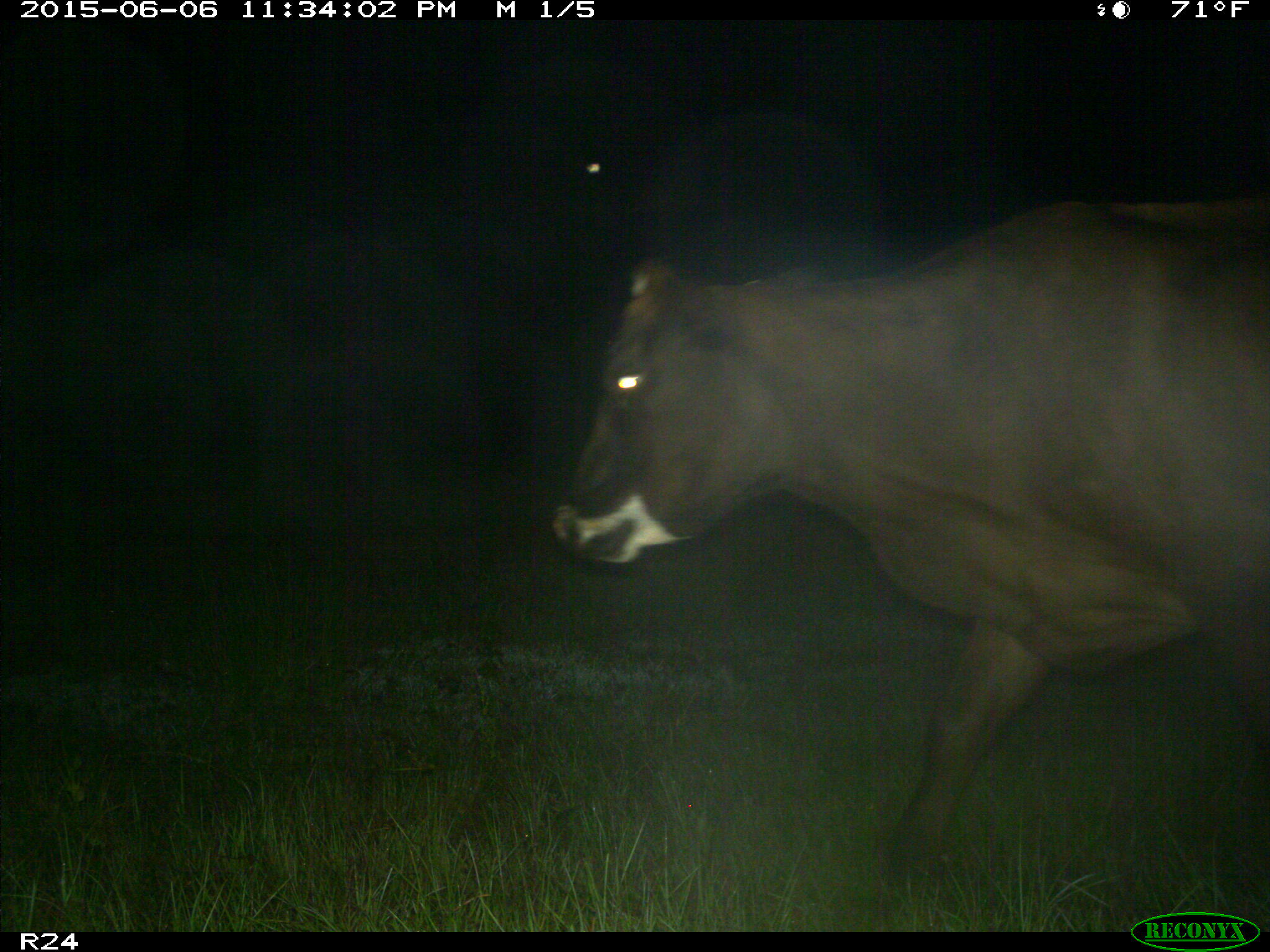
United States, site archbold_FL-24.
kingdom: Animalia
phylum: Chordata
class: Mammalia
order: Artiodactyla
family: Bovidae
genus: Bos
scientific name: Bos taurus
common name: domestic cow